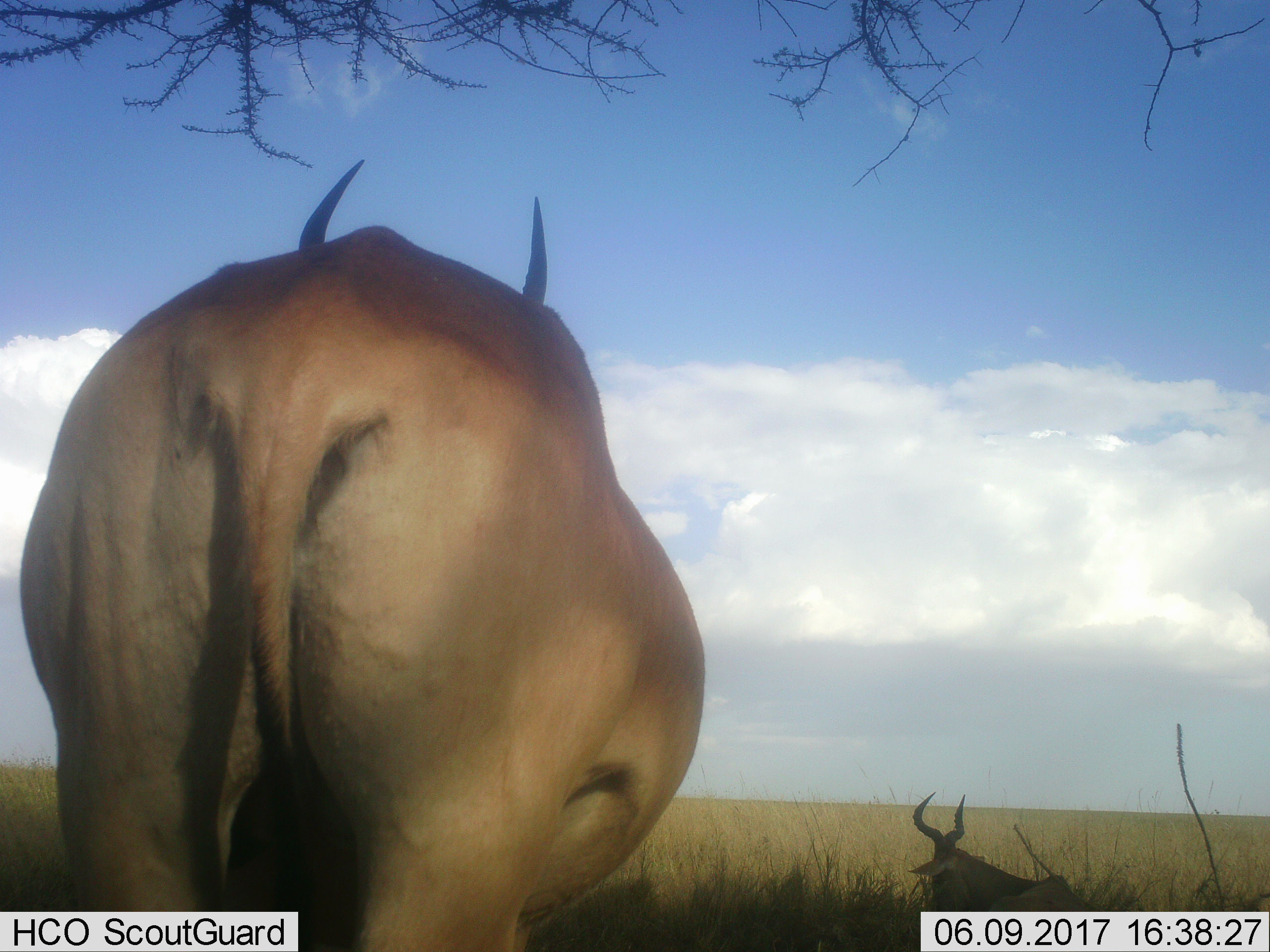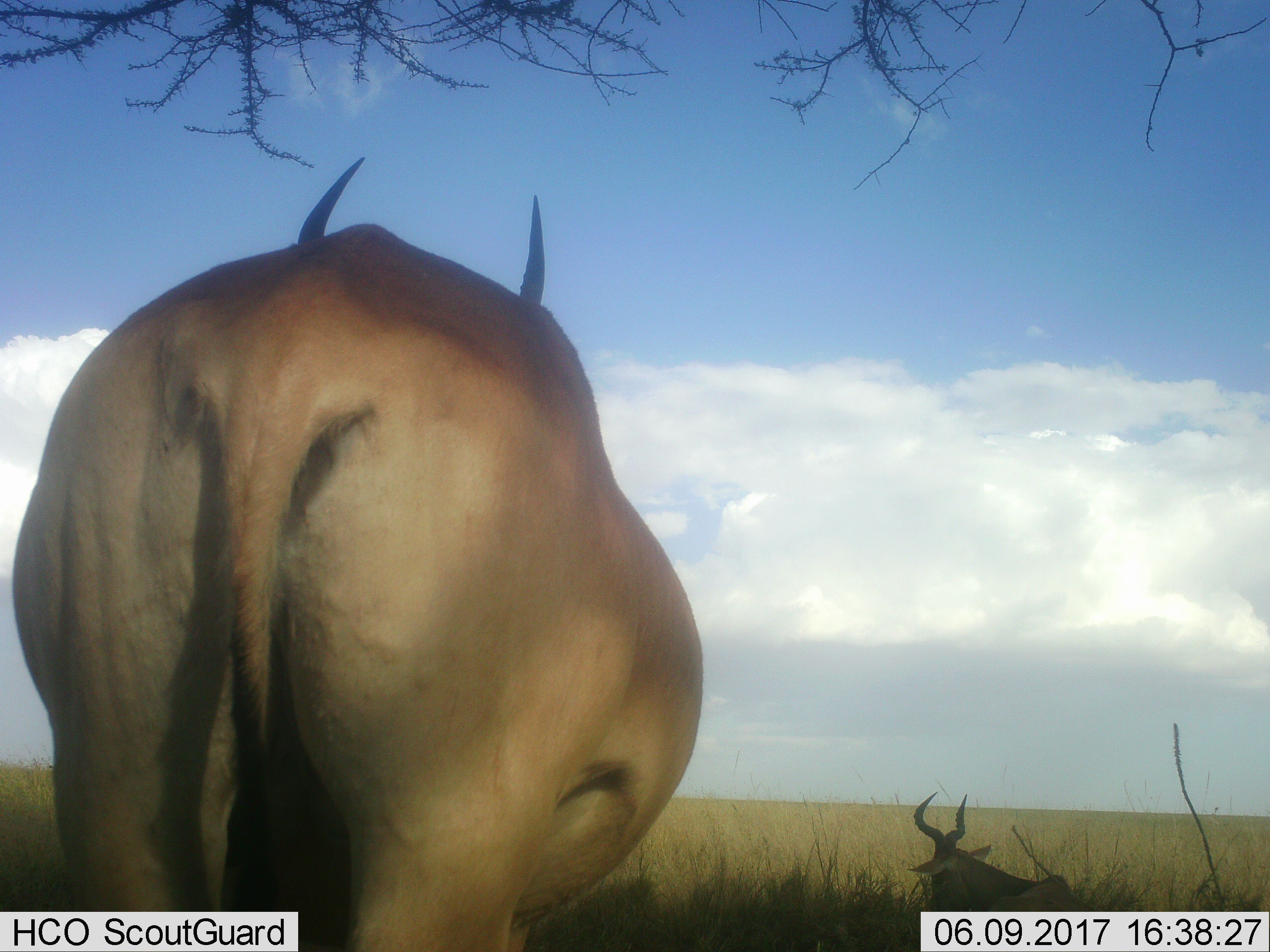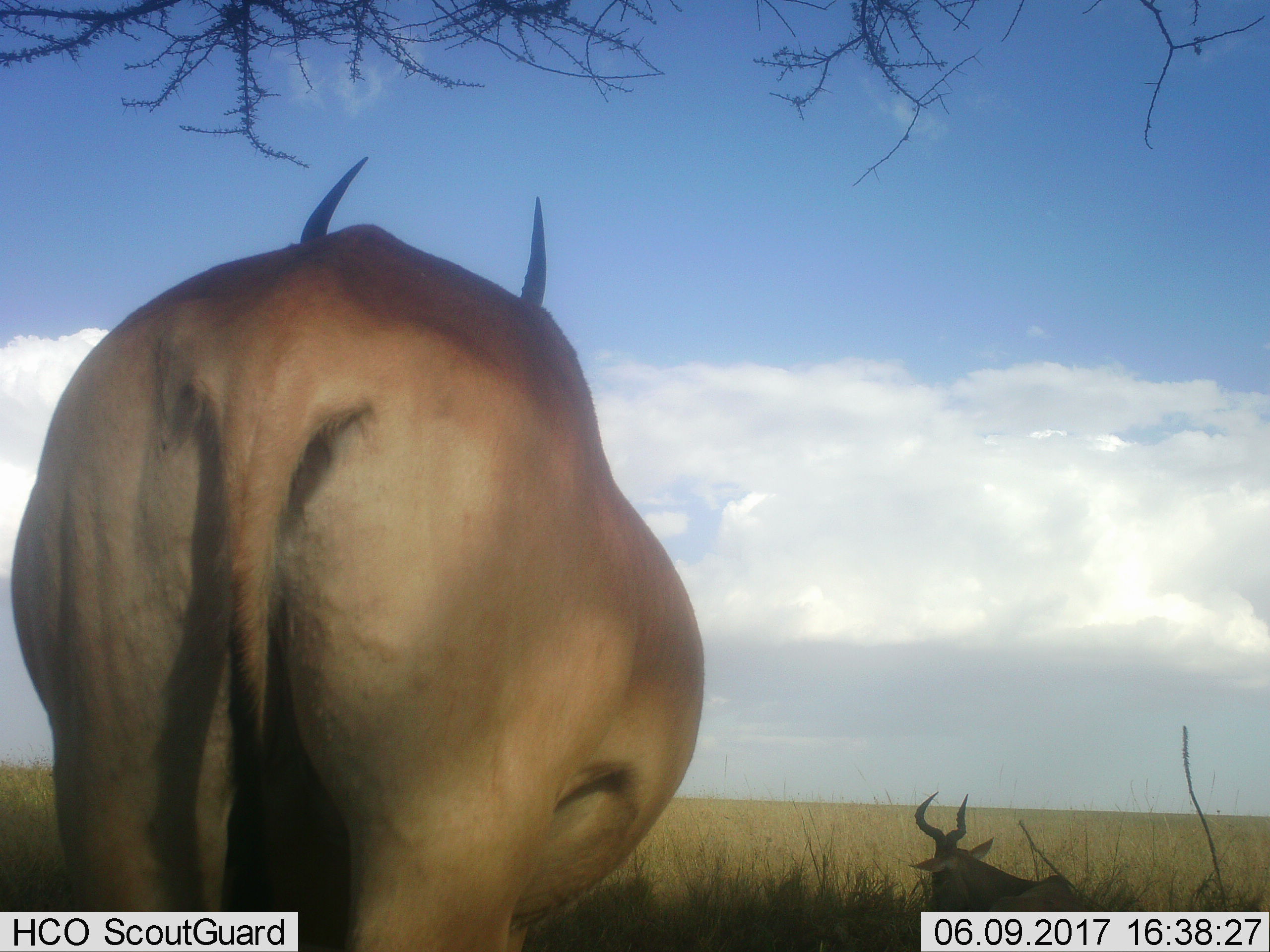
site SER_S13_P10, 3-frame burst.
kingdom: Animalia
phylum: Chordata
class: Mammalia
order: Artiodactyla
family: Bovidae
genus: Alcelaphus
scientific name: Alcelaphus buselaphus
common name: hartebeest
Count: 2.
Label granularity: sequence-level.